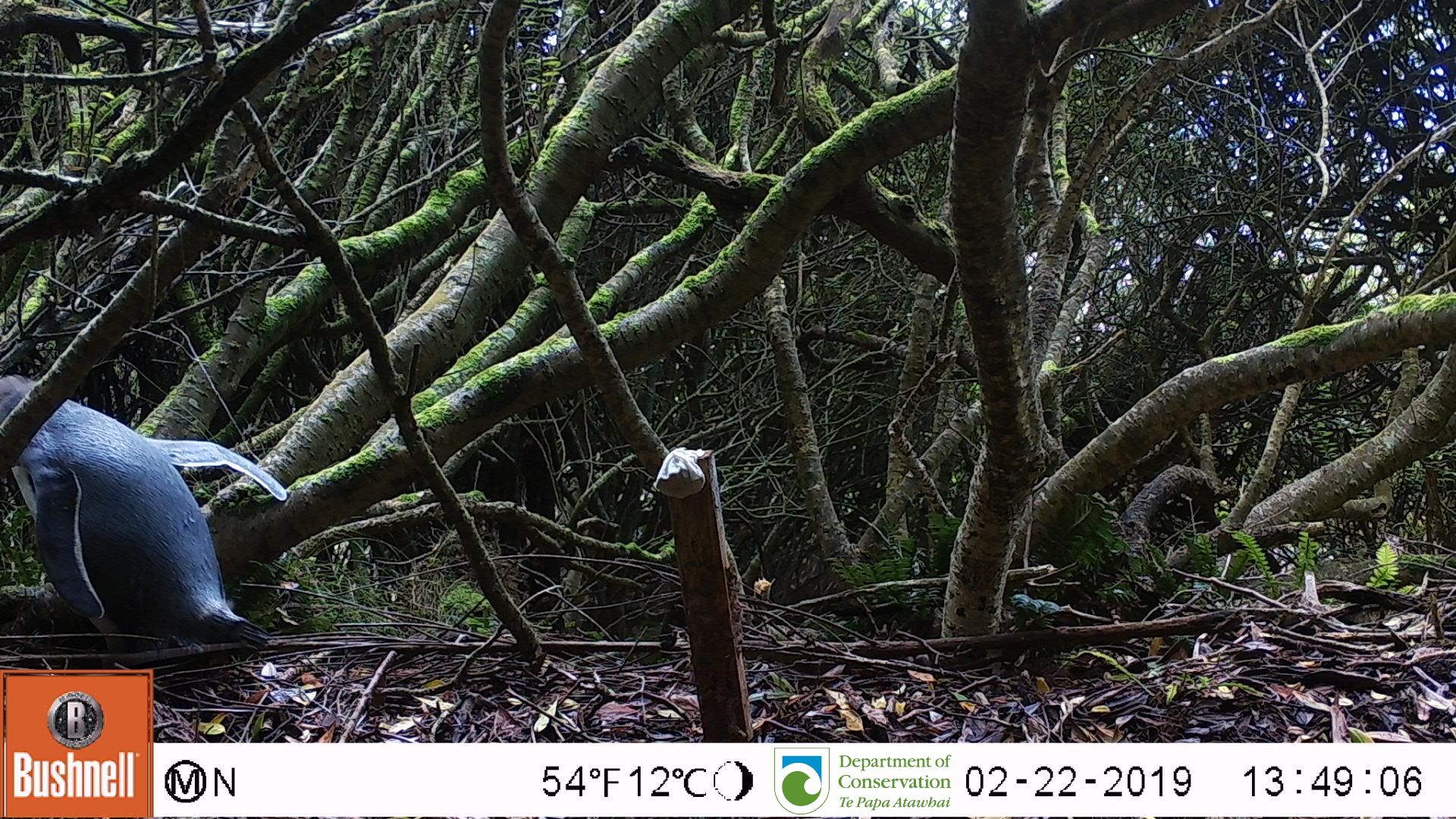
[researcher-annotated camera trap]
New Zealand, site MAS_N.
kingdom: Animalia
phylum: Chordata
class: Aves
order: Sphenisciformes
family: Spheniscidae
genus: Megadyptes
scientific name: Megadyptes antipodes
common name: yellow-eyed penguin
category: yellow eyed penguin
Yellow eyed penguin (yellow-eyed penguin) (Megadyptes antipodes).